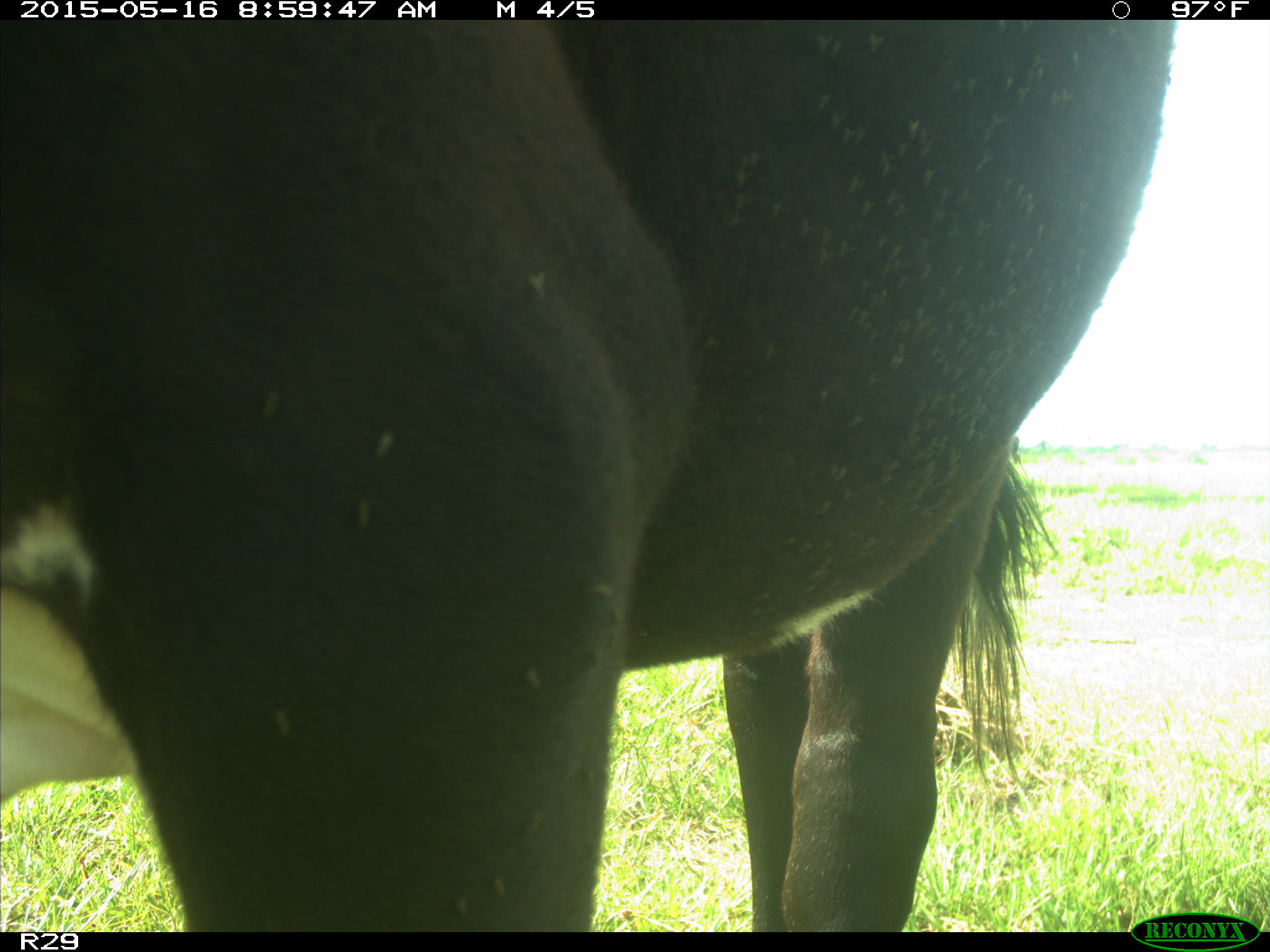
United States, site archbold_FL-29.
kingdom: Animalia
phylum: Chordata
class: Mammalia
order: Artiodactyla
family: Bovidae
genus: Bos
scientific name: Bos taurus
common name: domestic cow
Bos taurus (domestic cow).